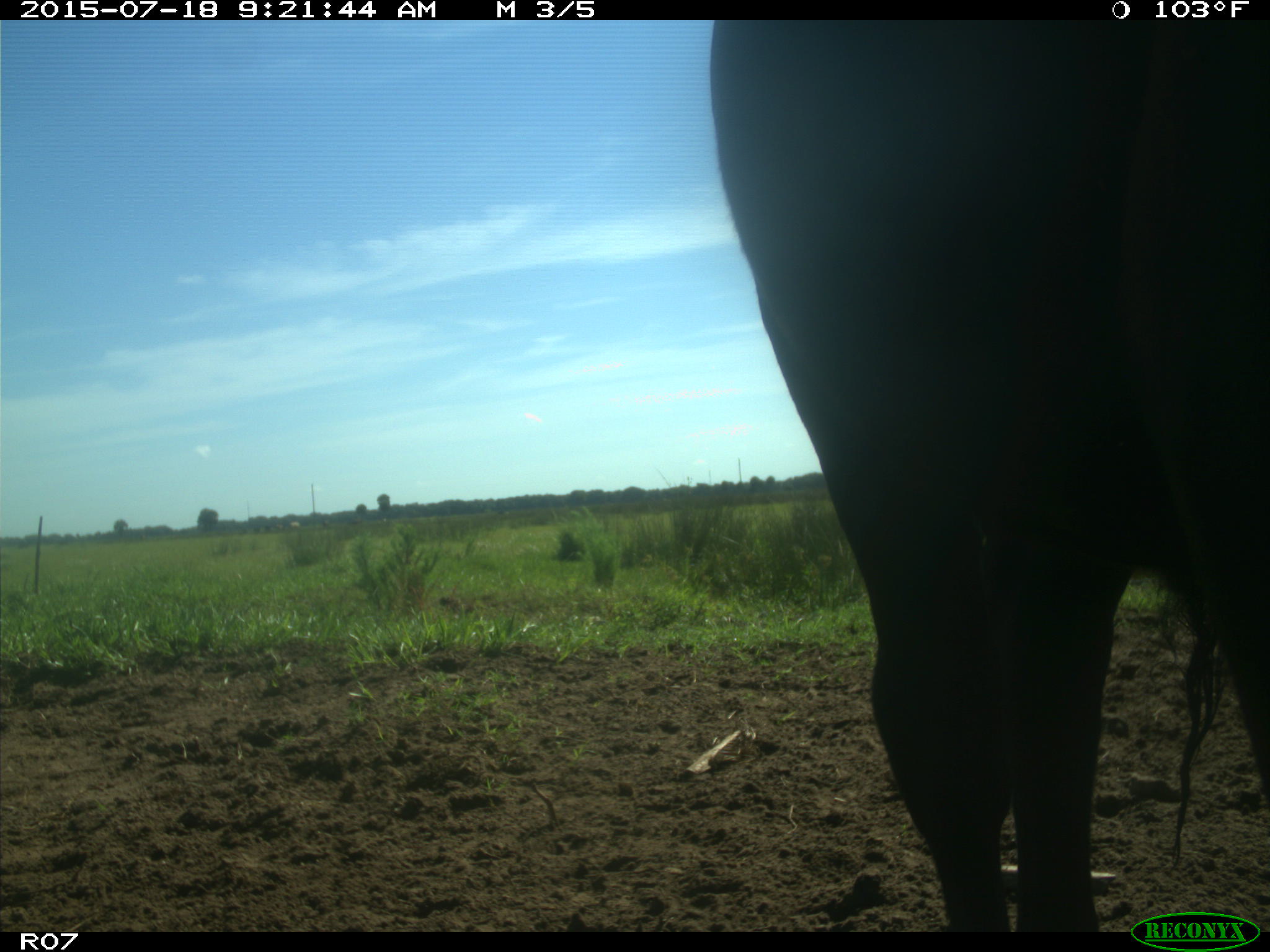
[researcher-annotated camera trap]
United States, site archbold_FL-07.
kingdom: Animalia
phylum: Chordata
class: Mammalia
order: Artiodactyla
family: Bovidae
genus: Bos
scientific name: Bos taurus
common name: domestic cow